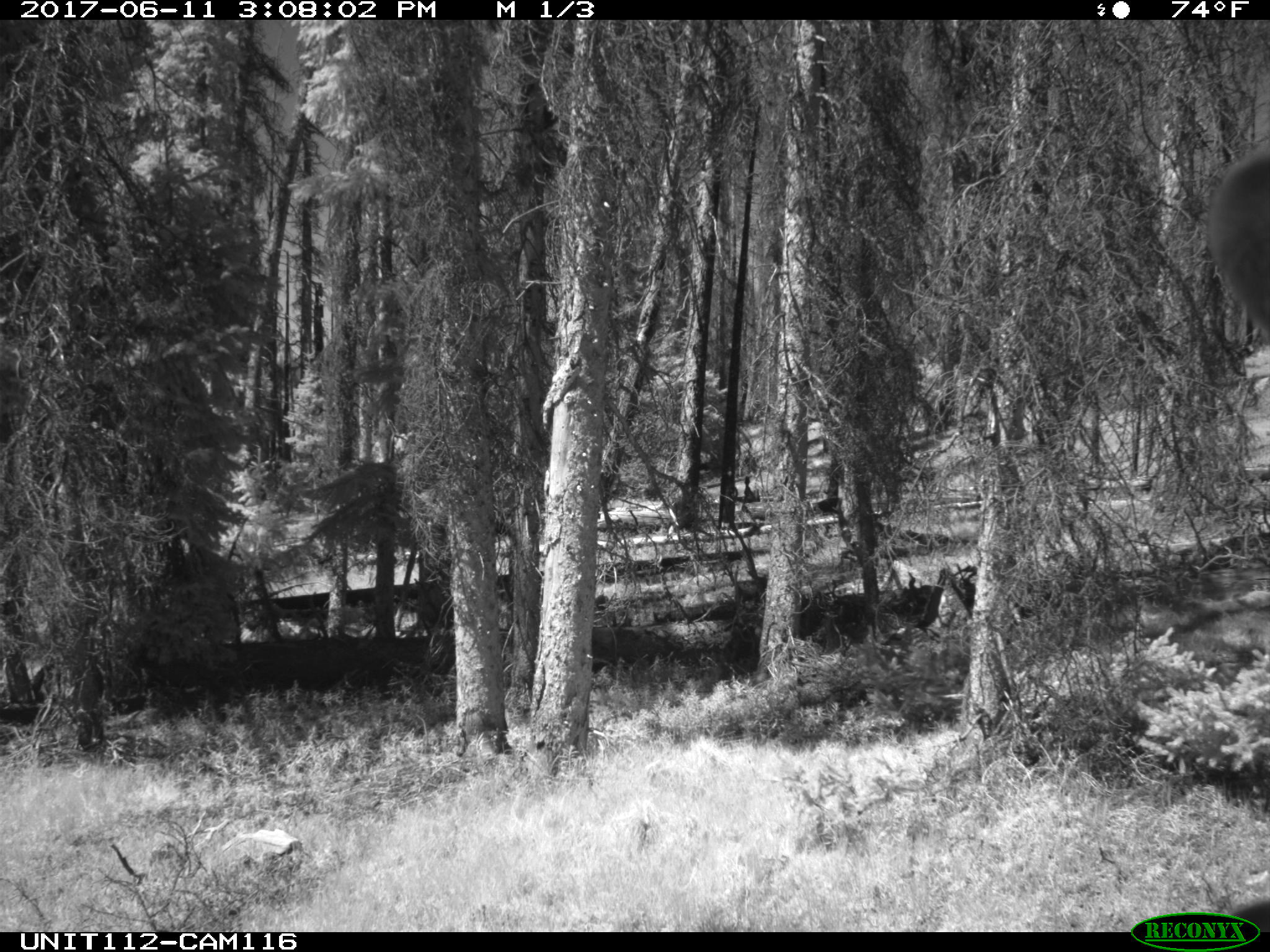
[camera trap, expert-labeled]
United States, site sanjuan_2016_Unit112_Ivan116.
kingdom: Animalia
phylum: Chordata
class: Mammalia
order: Artiodactyla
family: Cervidae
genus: Cervus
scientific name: Cervus elaphus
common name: red deer